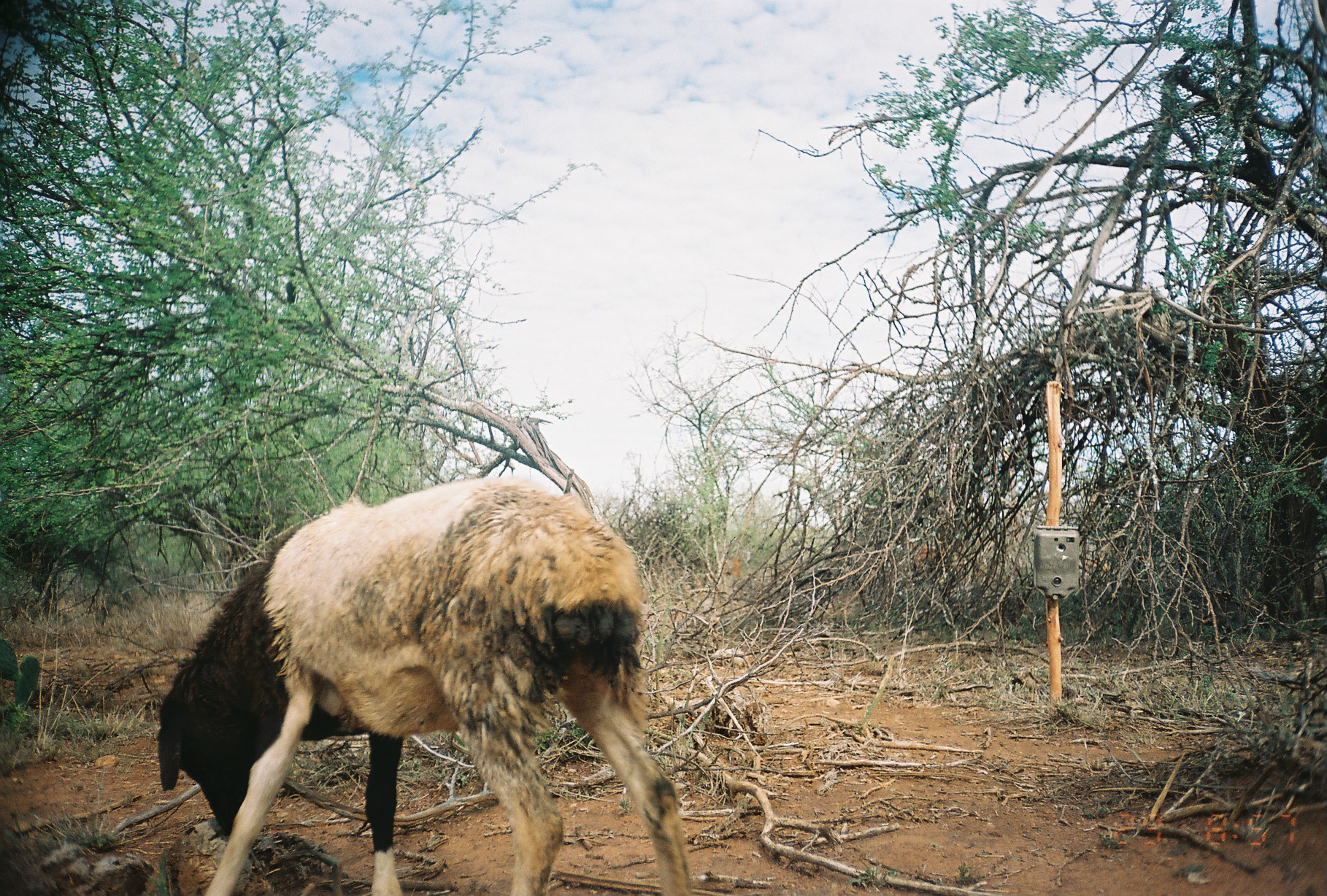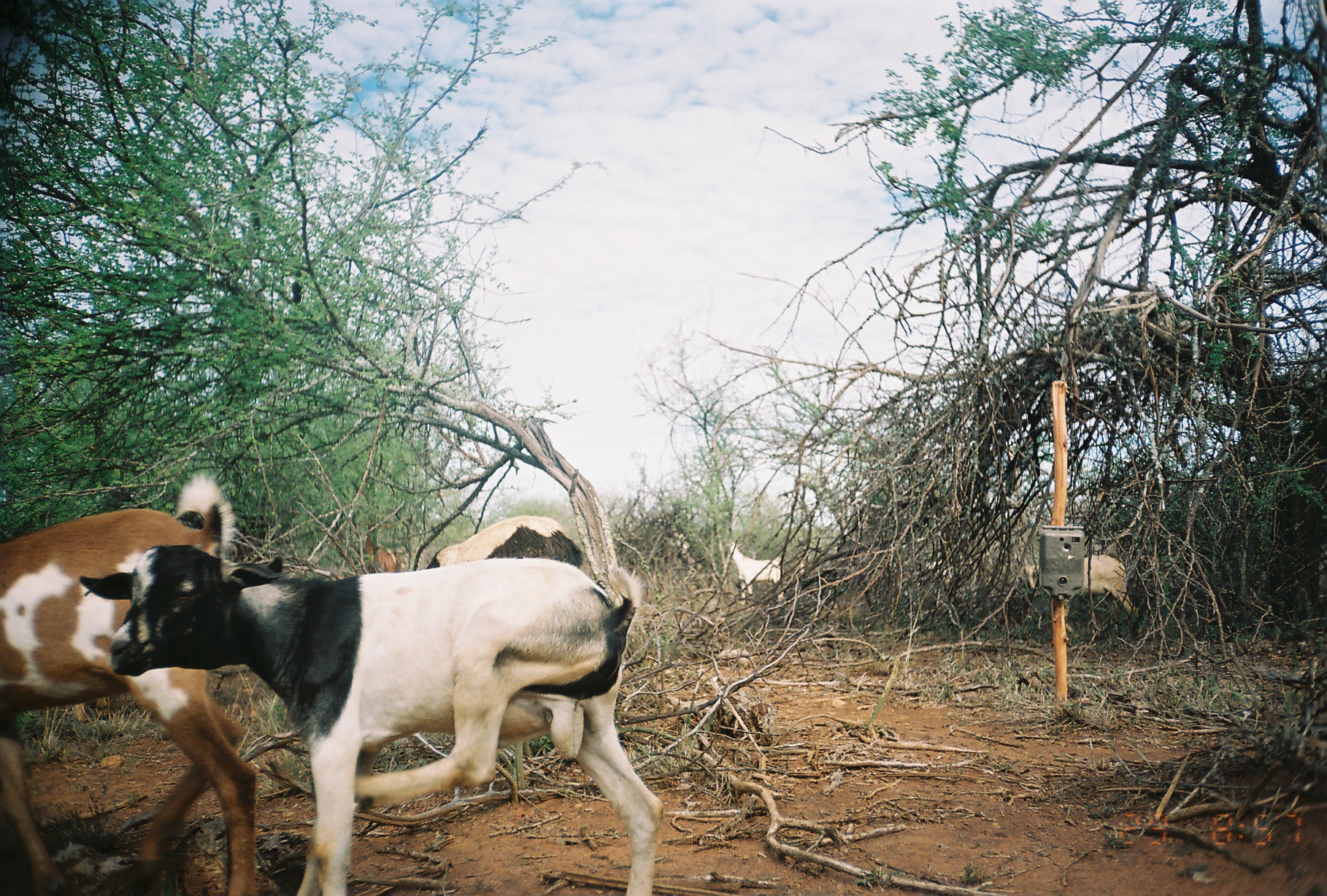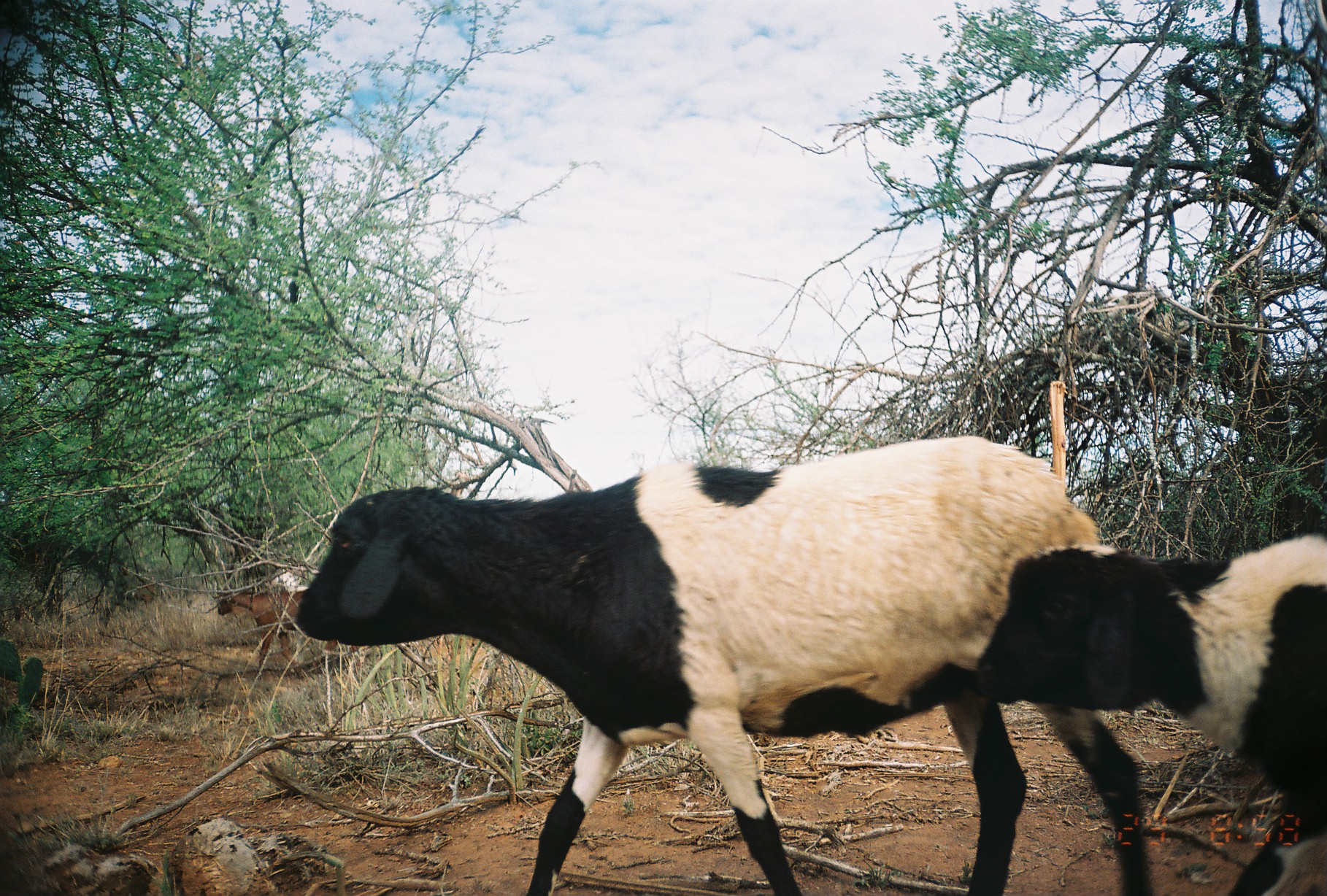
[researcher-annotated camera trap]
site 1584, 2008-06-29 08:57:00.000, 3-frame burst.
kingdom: Animalia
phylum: Chordata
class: Mammalia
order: Artiodactyla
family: Bovidae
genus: Ovis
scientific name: Ovis aries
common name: domestic sheep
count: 1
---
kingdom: Animalia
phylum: Chordata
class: Mammalia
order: Artiodactyla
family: Bovidae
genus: Capra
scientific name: Capra aegagrus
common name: wild goat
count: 7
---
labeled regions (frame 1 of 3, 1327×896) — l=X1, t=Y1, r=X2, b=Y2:
ovis aries: l=150, t=475, r=695, b=894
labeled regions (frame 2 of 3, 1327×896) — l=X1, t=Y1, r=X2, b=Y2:
capra aegagrus: l=77, t=541, r=665, b=894; l=0, t=470, r=261, b=890; l=426, t=518, r=585, b=570; l=1021, t=555, r=1138, b=625; l=725, t=539, r=782, b=604; l=365, t=536, r=402, b=575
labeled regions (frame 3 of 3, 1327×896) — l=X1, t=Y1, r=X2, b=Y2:
ovis aries: l=293, t=432, r=1151, b=896; l=968, t=531, r=1327, b=894; l=214, t=585, r=359, b=667